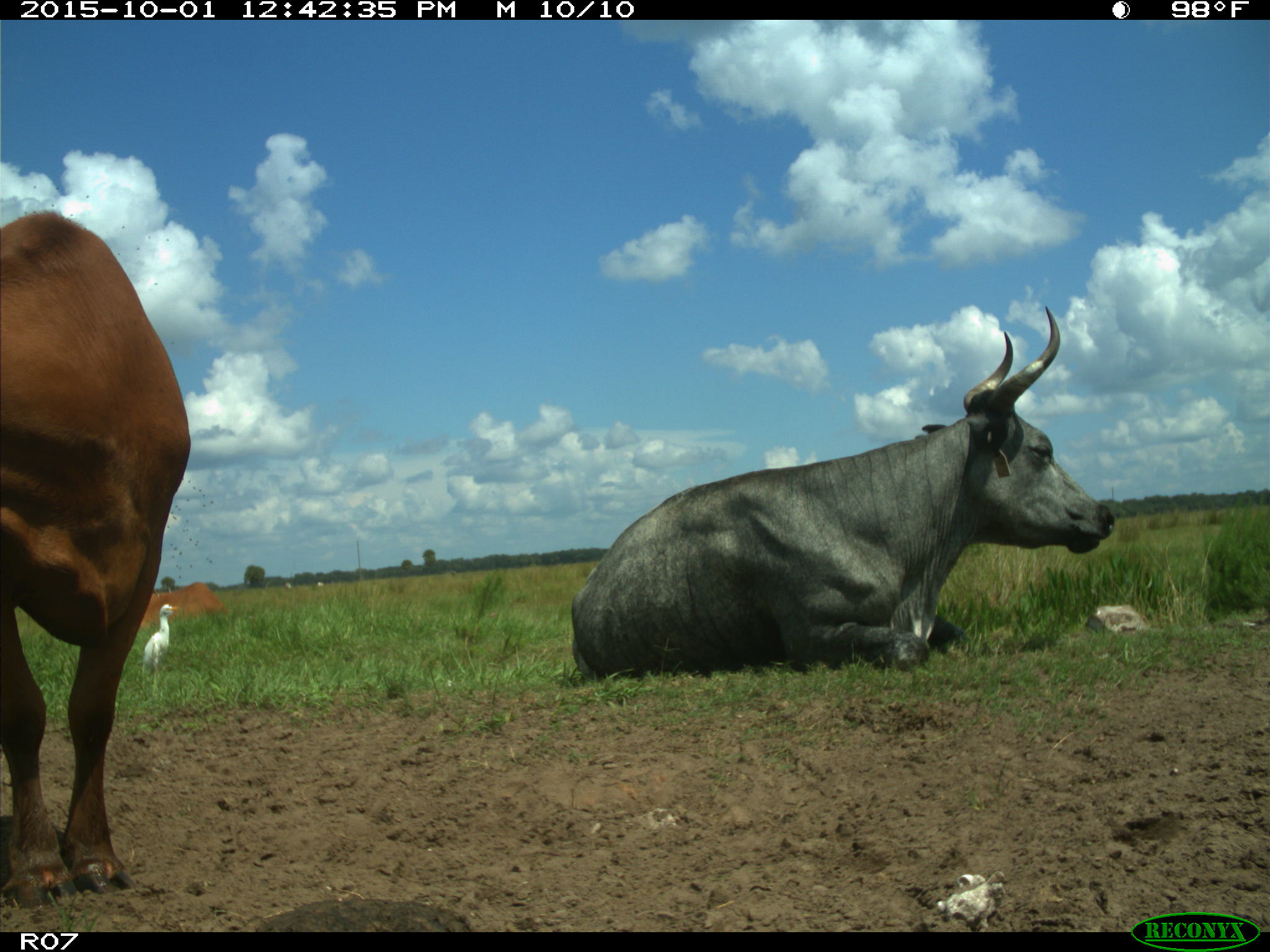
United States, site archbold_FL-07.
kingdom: Animalia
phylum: Chordata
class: Mammalia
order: Artiodactyla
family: Bovidae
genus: Bos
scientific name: Bos taurus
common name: domestic cow